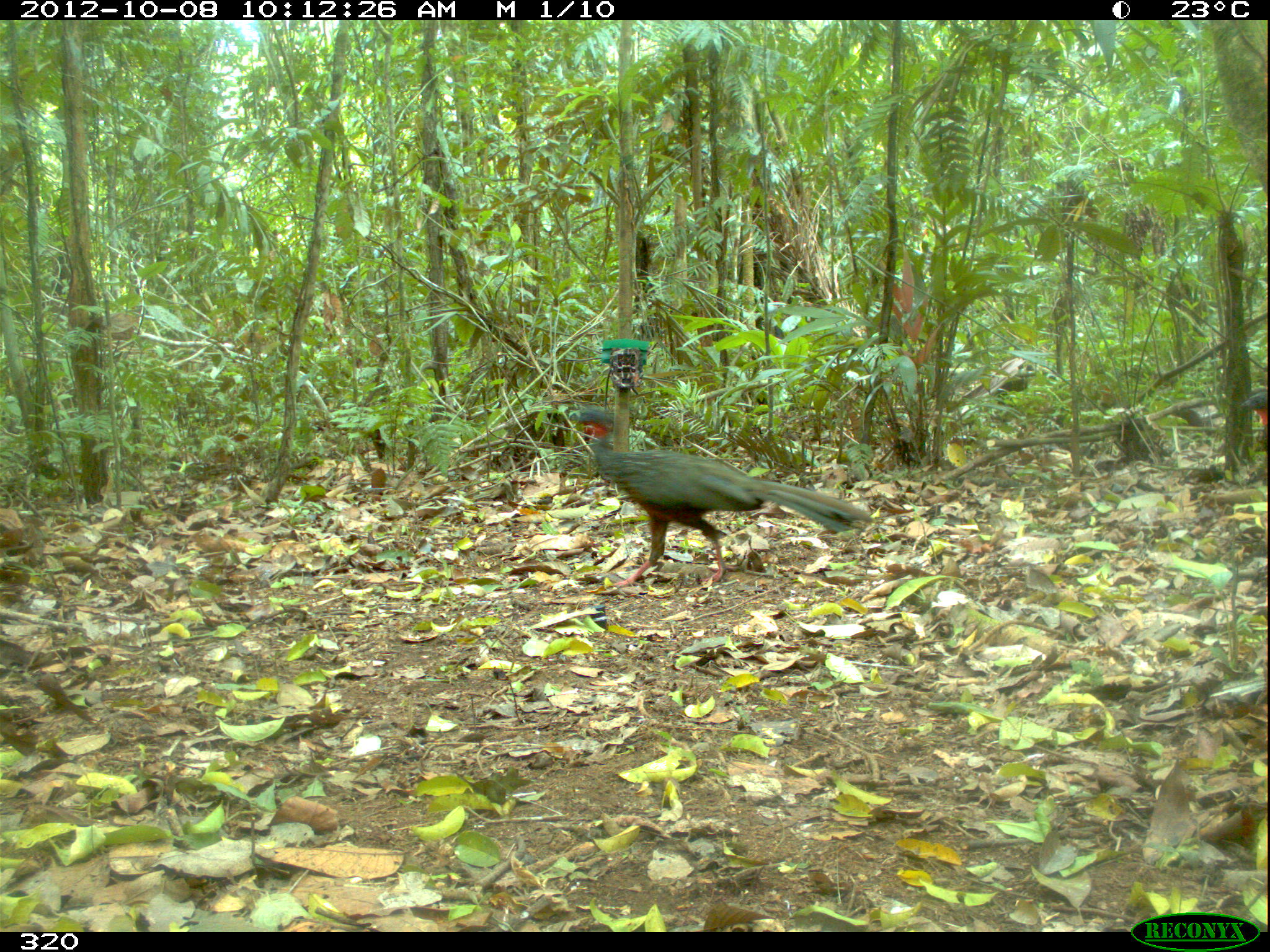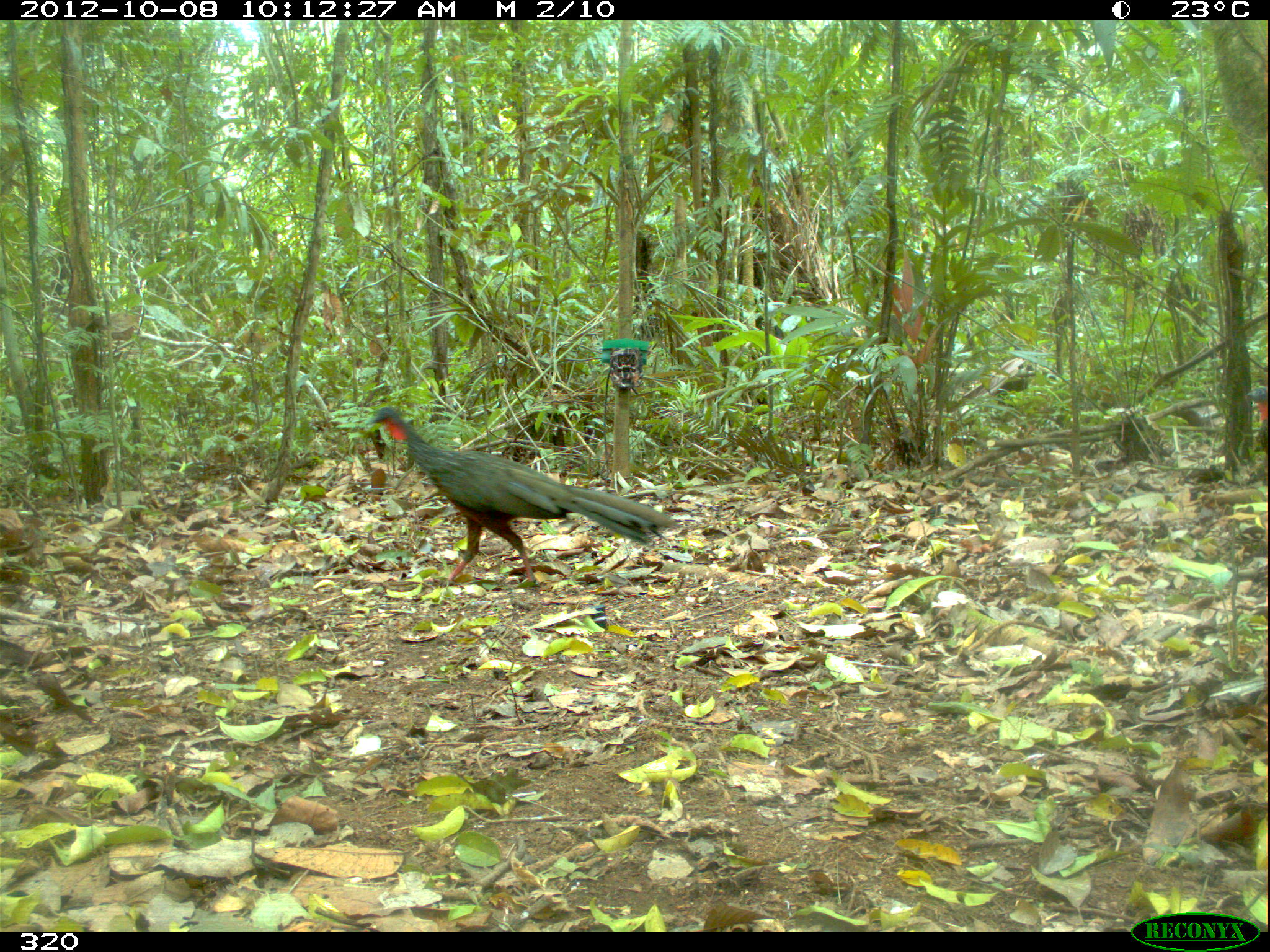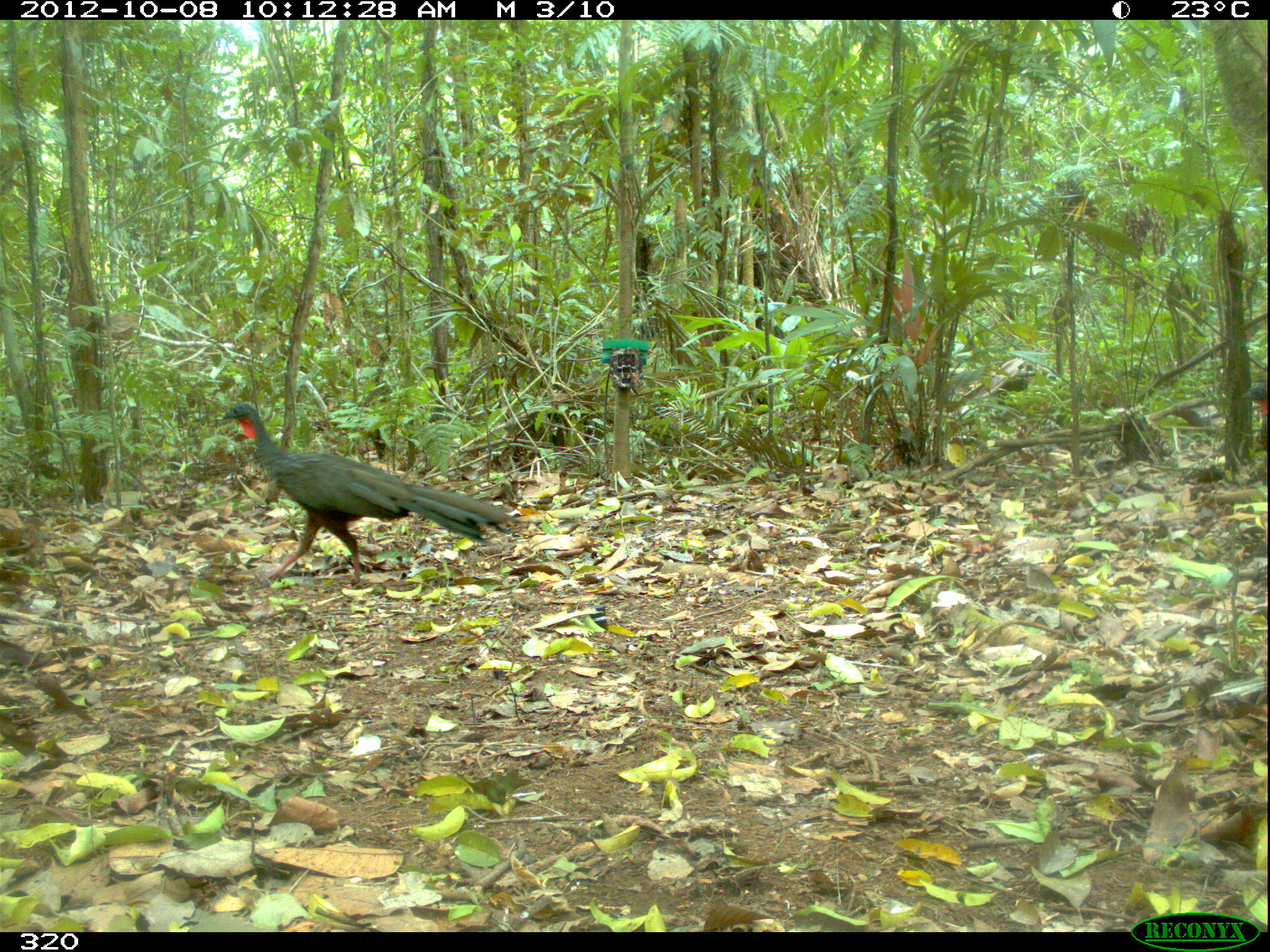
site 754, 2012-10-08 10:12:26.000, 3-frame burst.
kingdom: Animalia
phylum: Chordata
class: Aves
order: Galliformes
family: Cracidae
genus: Penelope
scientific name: Penelope jacquacu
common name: spix's guan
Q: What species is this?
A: Penelope jacquacu (spix's guan).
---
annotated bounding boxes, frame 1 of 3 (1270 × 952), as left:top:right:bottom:
penelope jacquacu: 573:406:875:588; 1238:386:1270:439